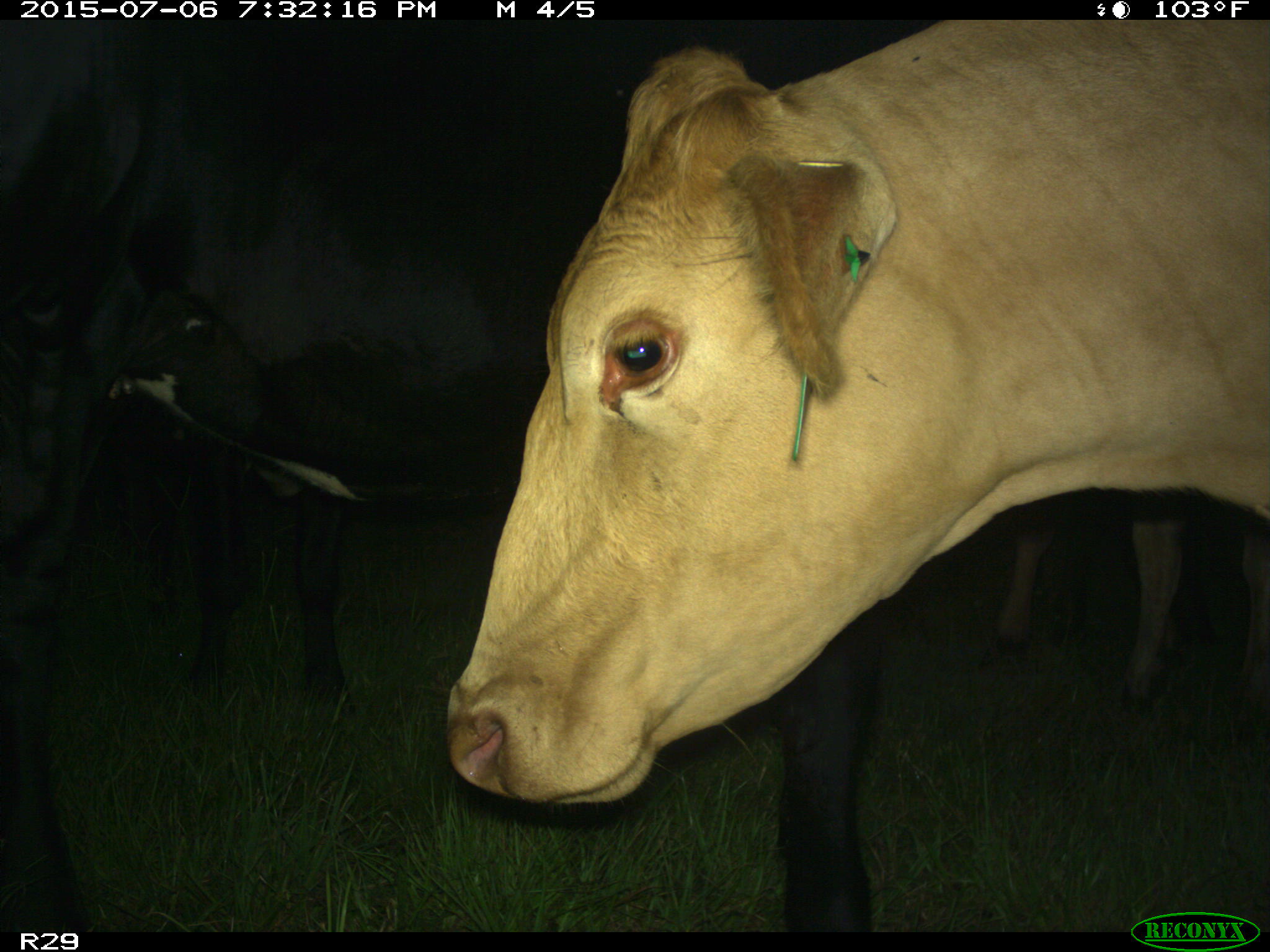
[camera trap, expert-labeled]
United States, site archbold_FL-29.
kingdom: Animalia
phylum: Chordata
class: Mammalia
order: Artiodactyla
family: Bovidae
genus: Bos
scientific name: Bos taurus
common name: domestic cow